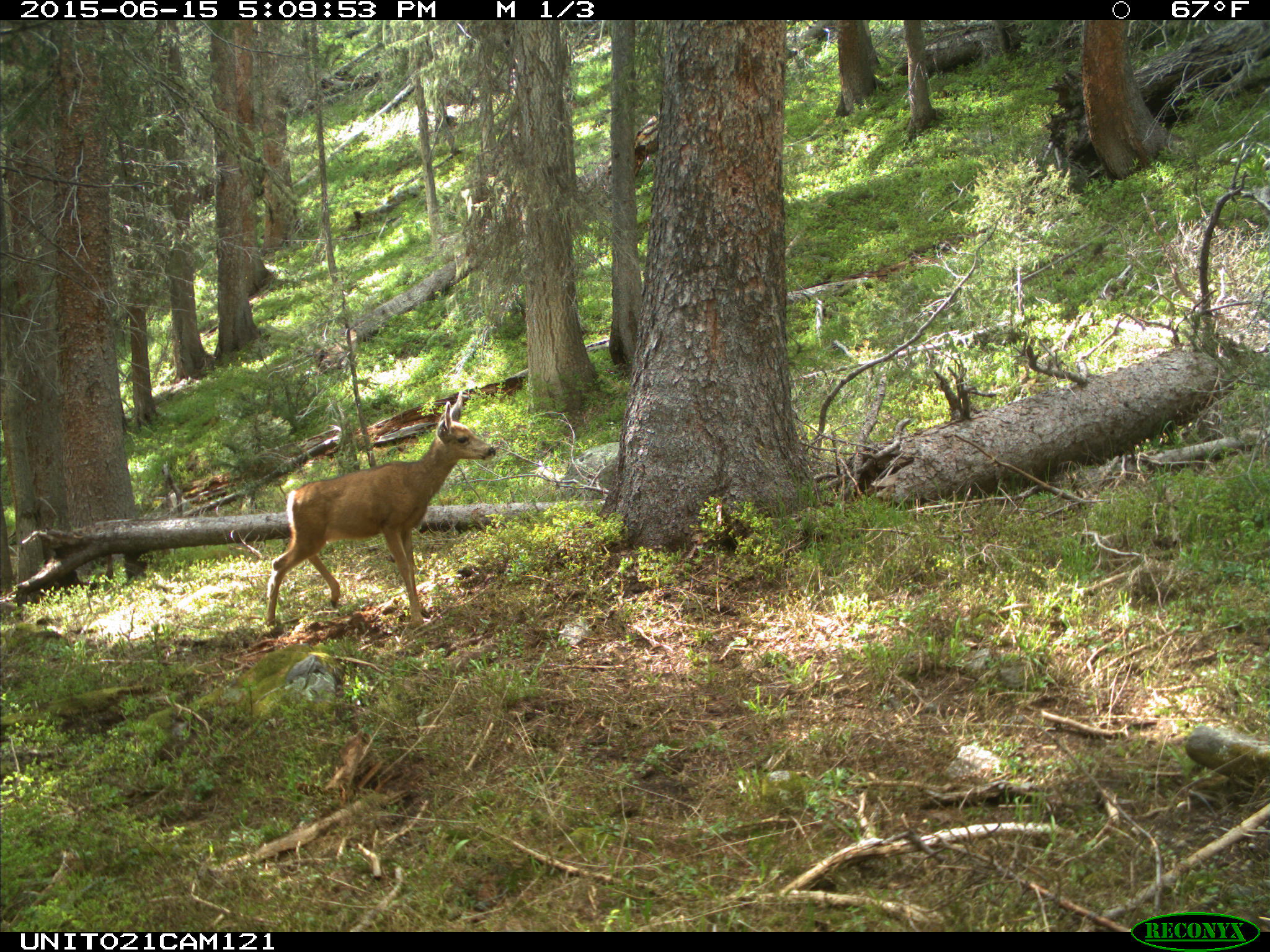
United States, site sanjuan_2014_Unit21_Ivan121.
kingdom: Animalia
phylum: Chordata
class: Mammalia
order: Artiodactyla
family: Cervidae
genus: Odocoileus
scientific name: Odocoileus hemionus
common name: mule deer